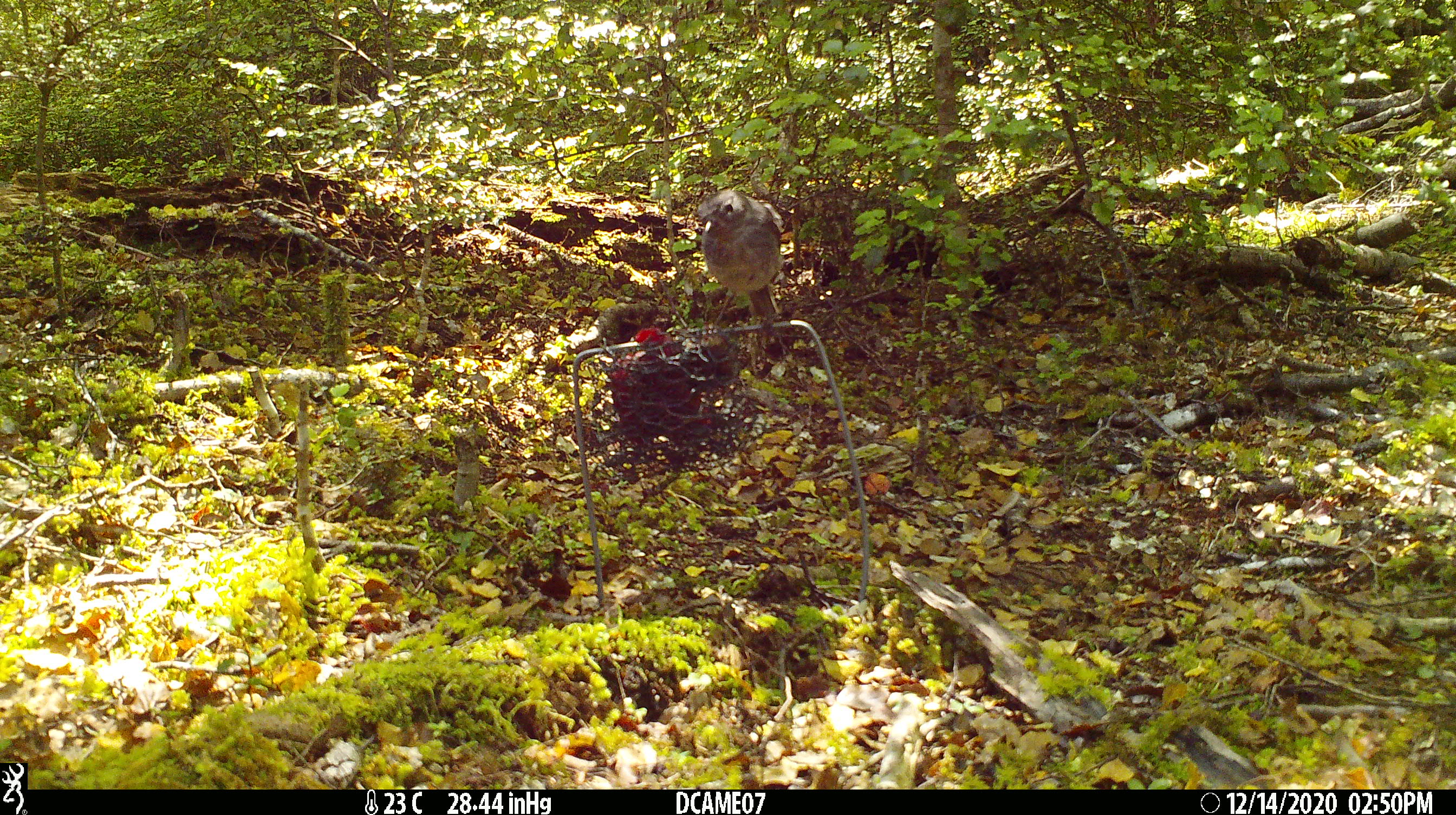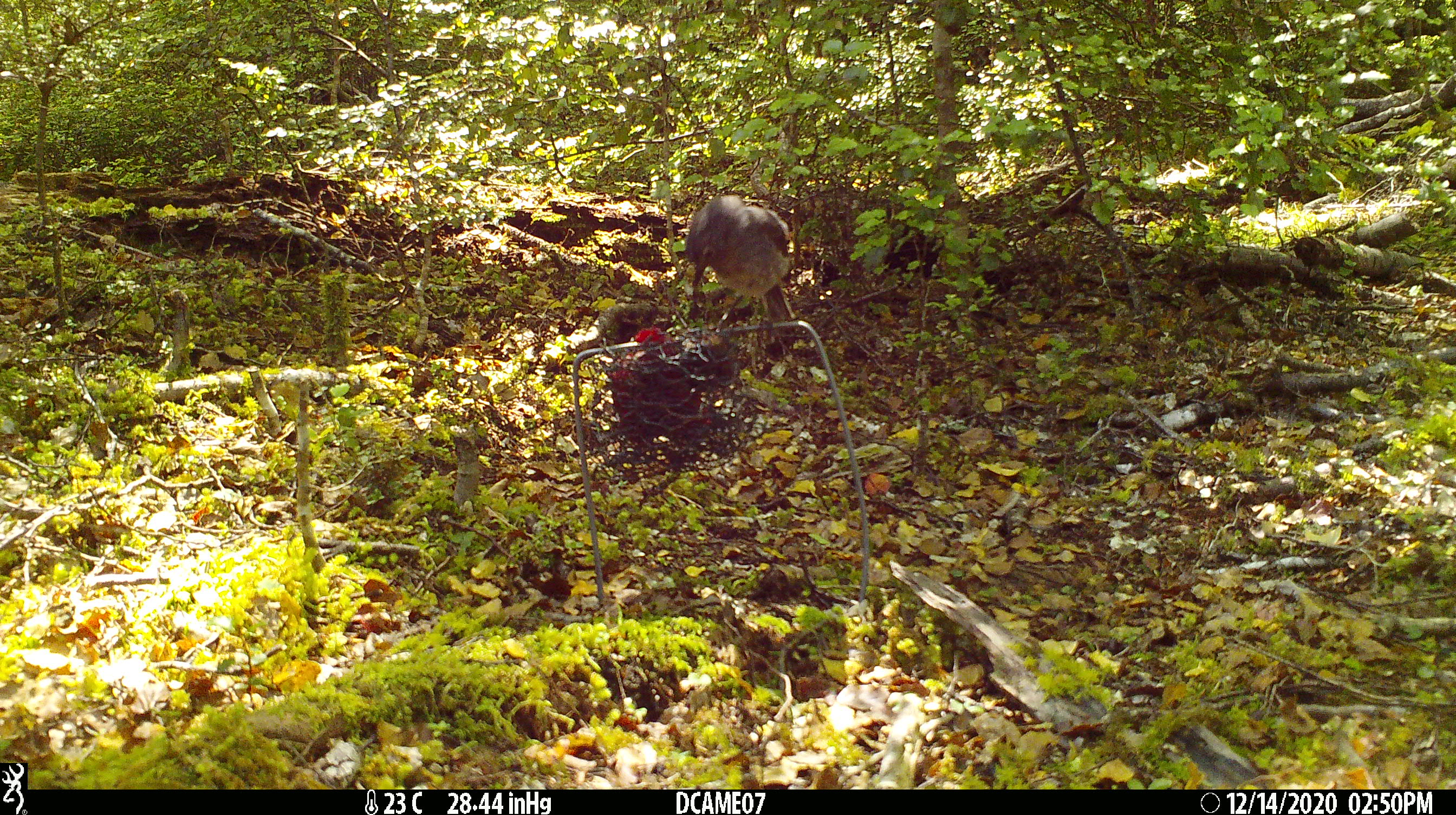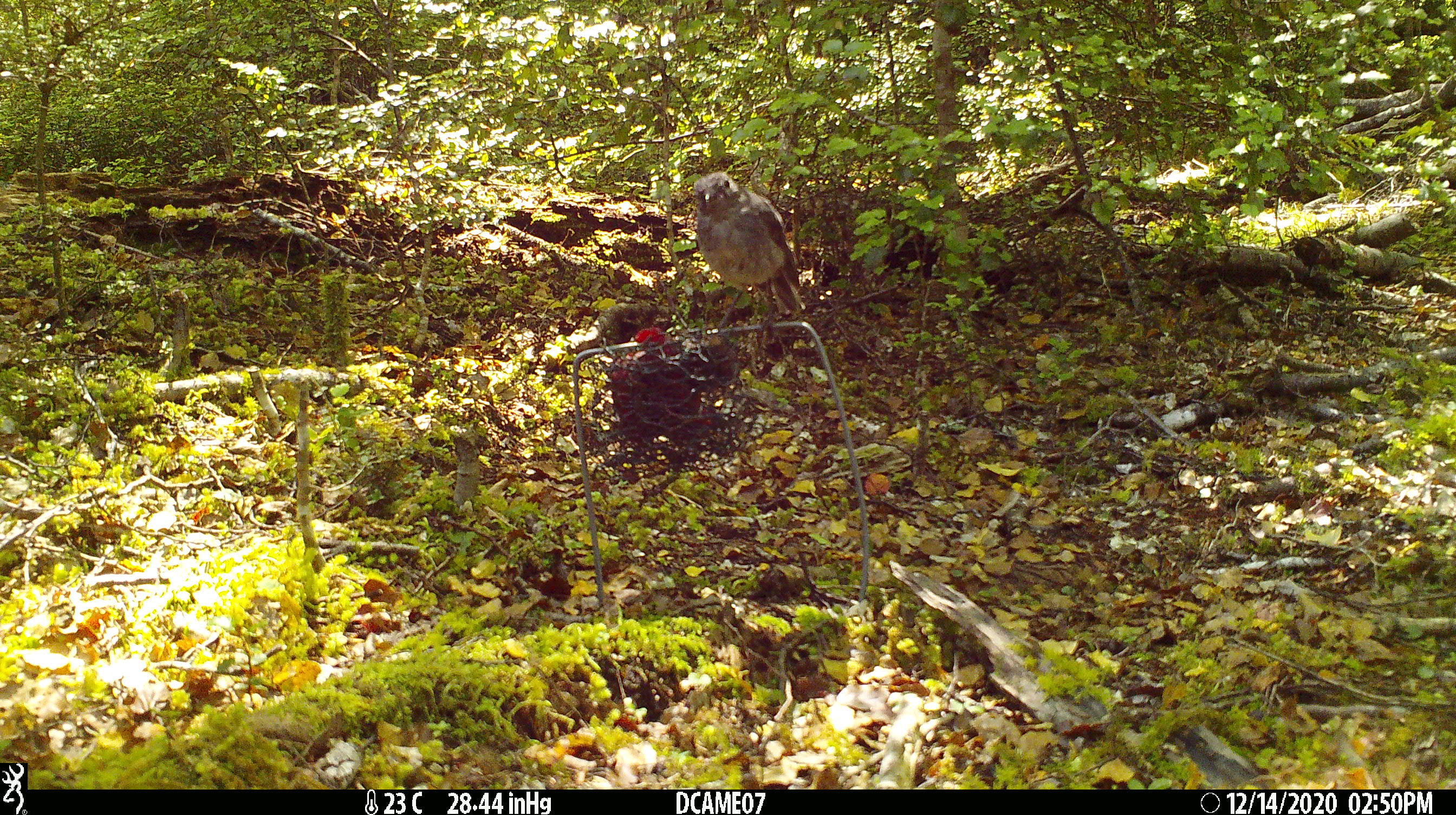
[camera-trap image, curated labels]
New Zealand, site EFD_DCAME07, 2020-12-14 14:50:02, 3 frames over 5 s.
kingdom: Animalia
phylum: Chordata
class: Aves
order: Passeriformes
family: Petroicidae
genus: Petroica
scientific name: Petroica australis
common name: new zealand robin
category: robin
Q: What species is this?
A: Robin (new zealand robin) (Petroica australis).